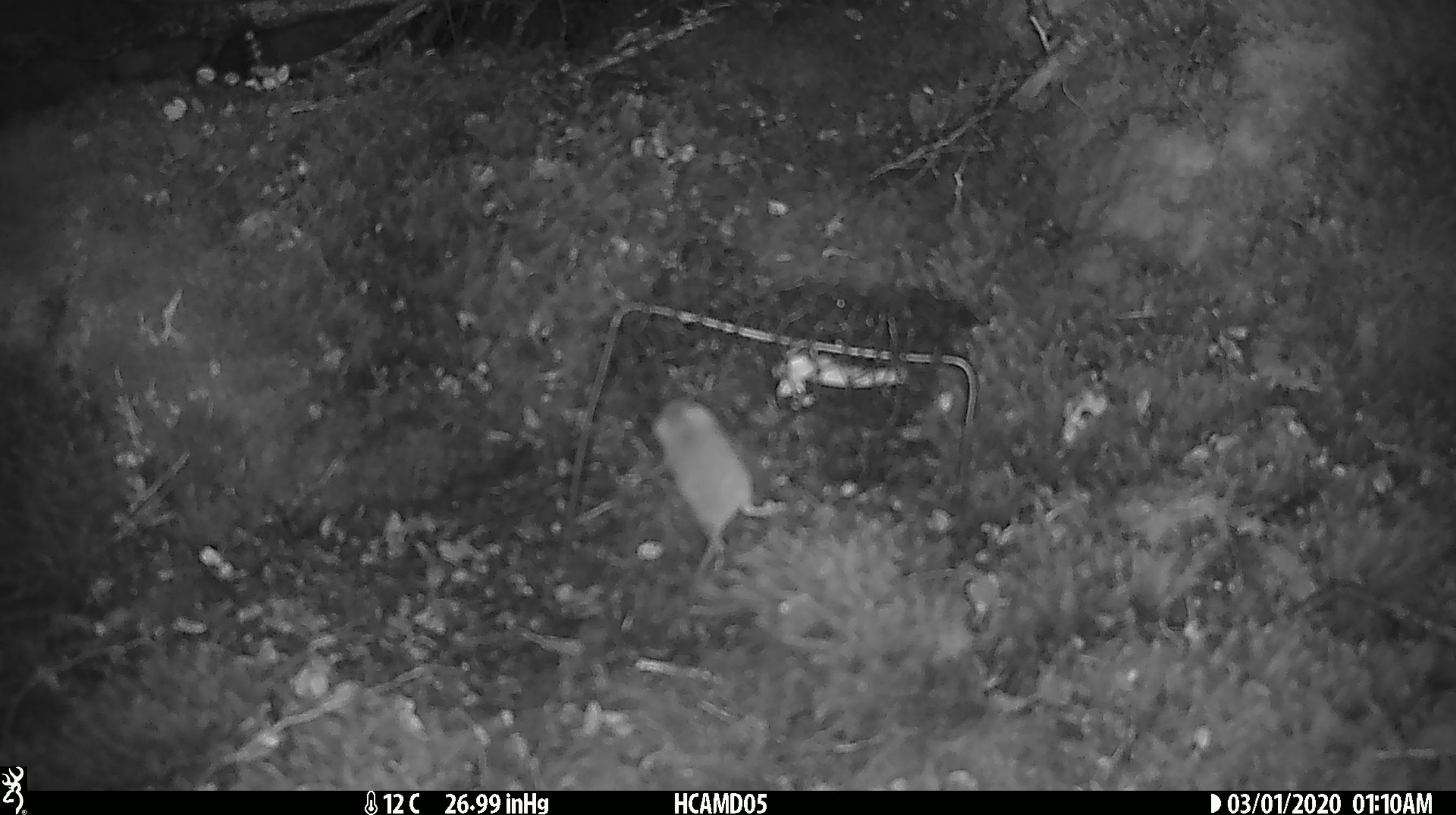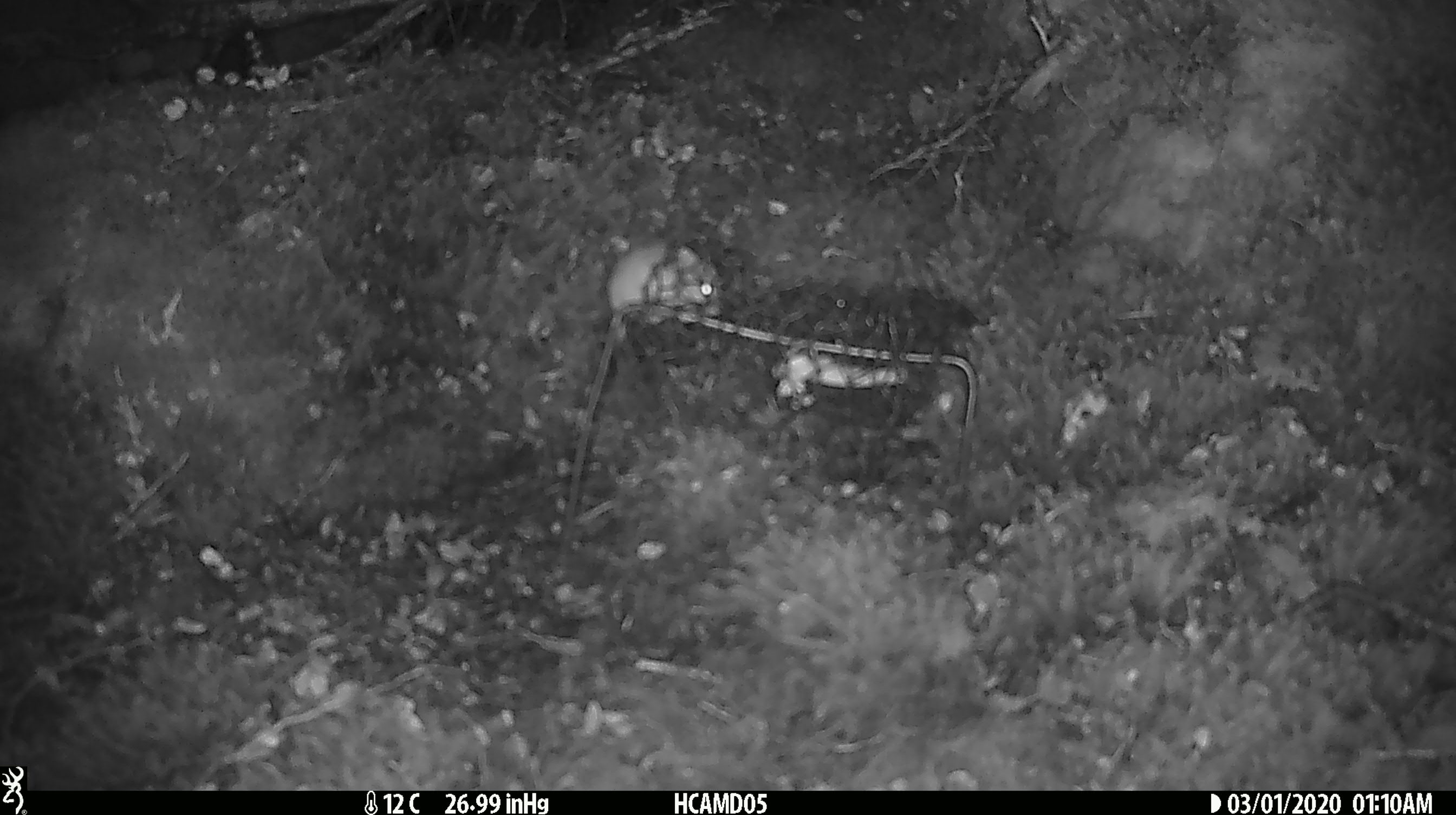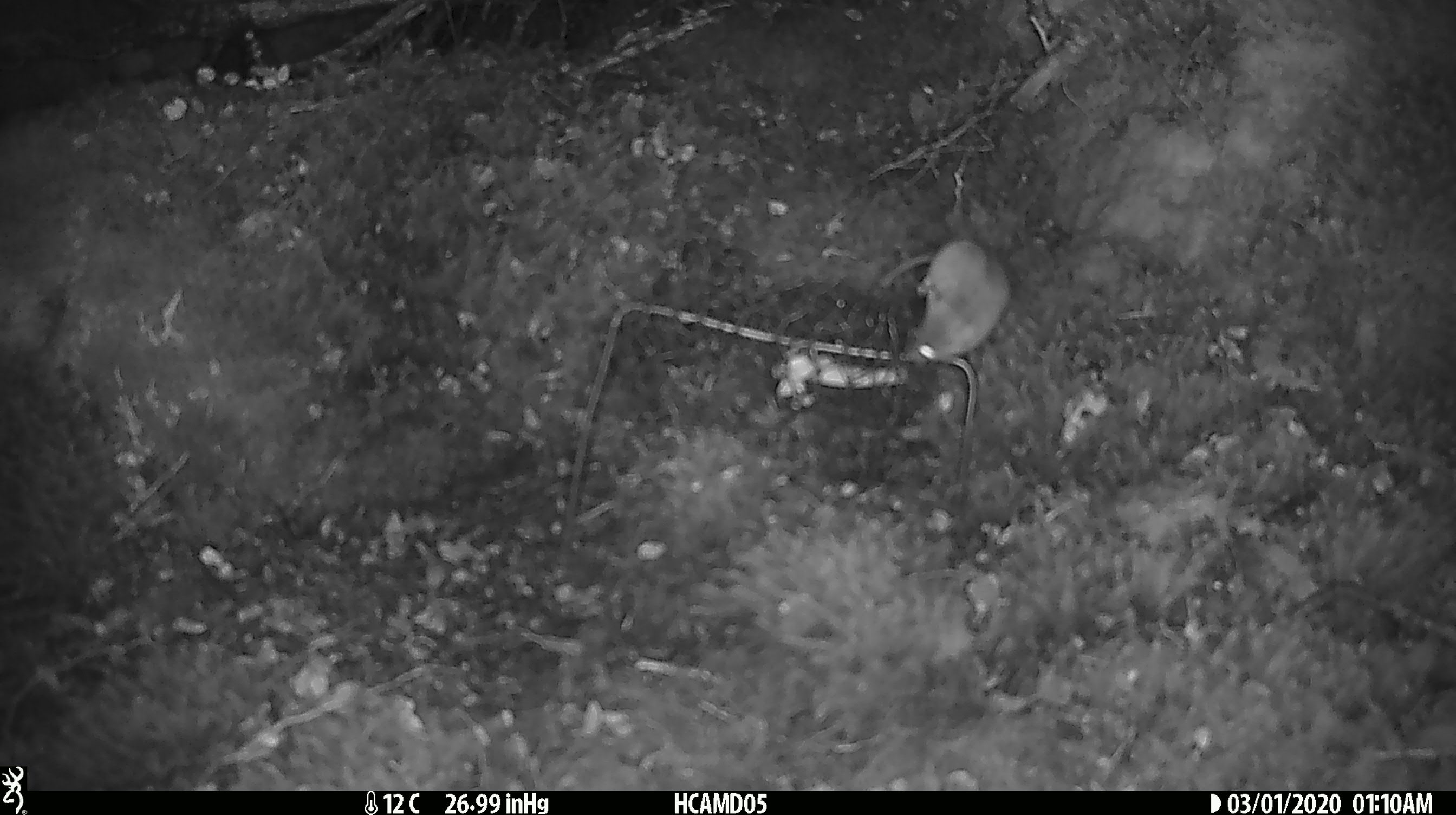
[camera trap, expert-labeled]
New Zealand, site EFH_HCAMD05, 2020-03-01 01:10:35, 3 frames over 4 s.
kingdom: Animalia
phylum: Chordata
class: Mammalia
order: Rodentia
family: Muridae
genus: Mus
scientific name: Mus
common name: mouse